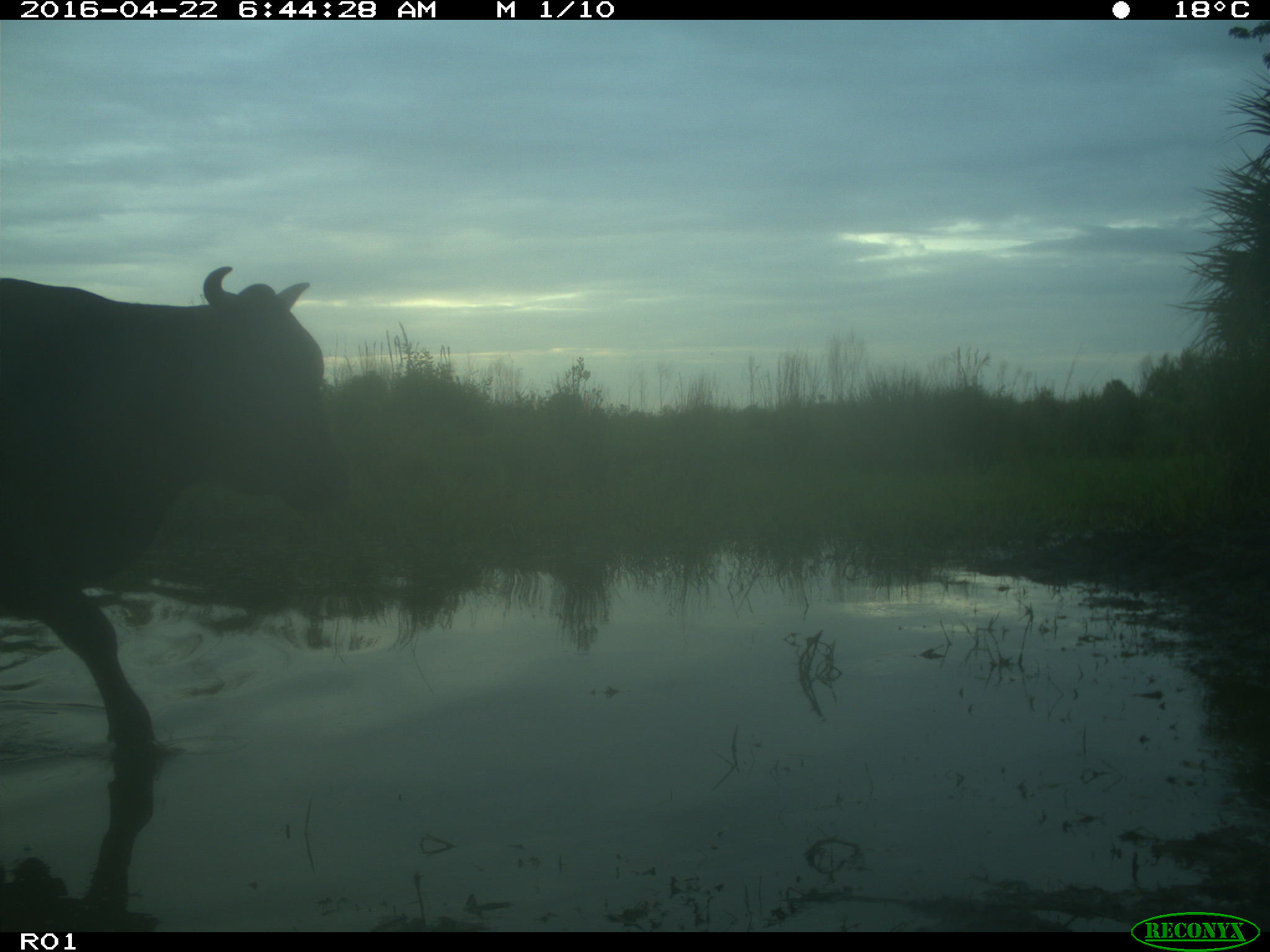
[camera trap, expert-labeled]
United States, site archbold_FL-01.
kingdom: Animalia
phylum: Chordata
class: Mammalia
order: Artiodactyla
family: Bovidae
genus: Bos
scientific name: Bos taurus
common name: domestic cow